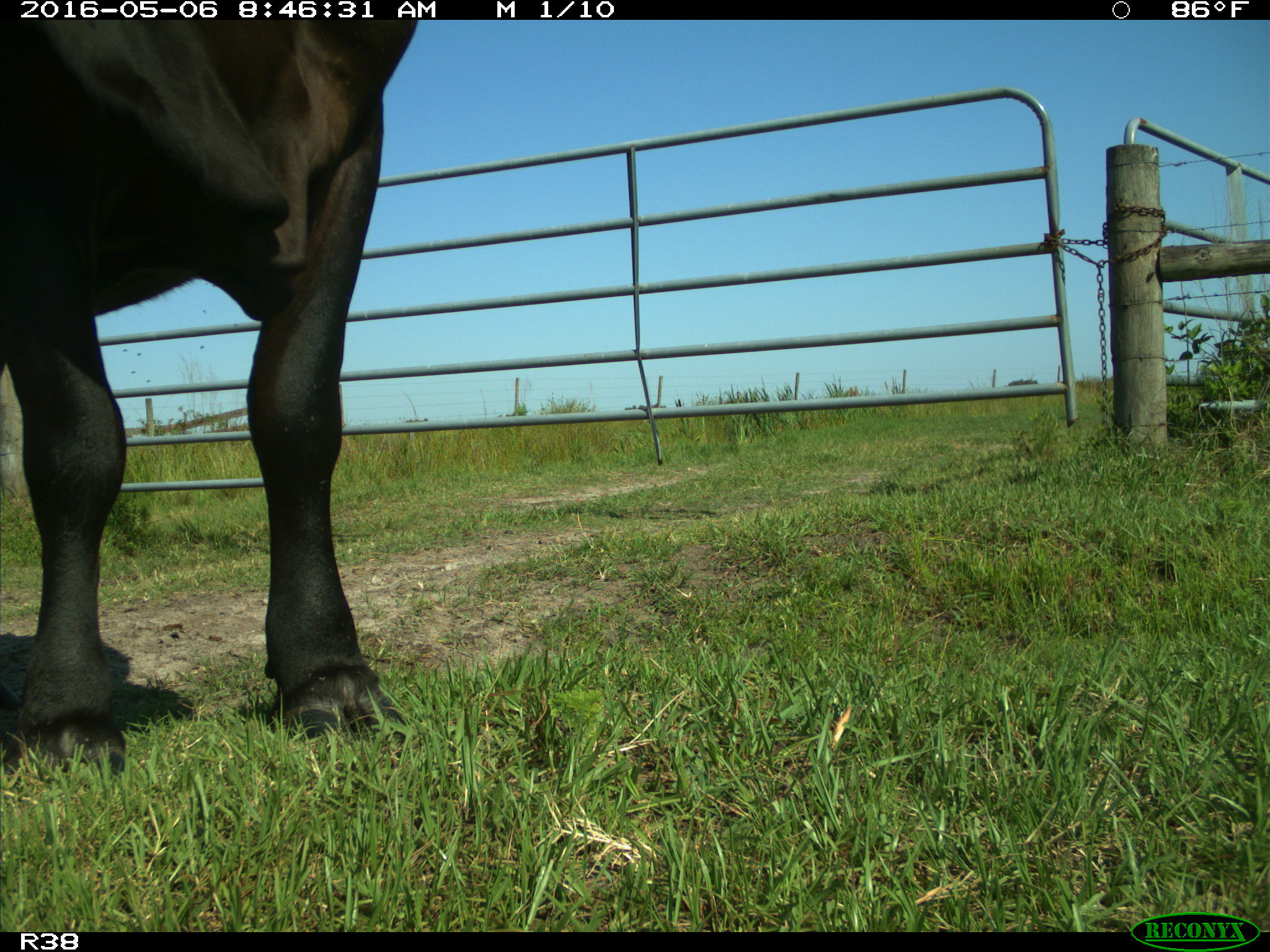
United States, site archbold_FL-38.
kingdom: Animalia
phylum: Chordata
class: Mammalia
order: Artiodactyla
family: Bovidae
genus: Bos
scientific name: Bos taurus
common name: domestic cow